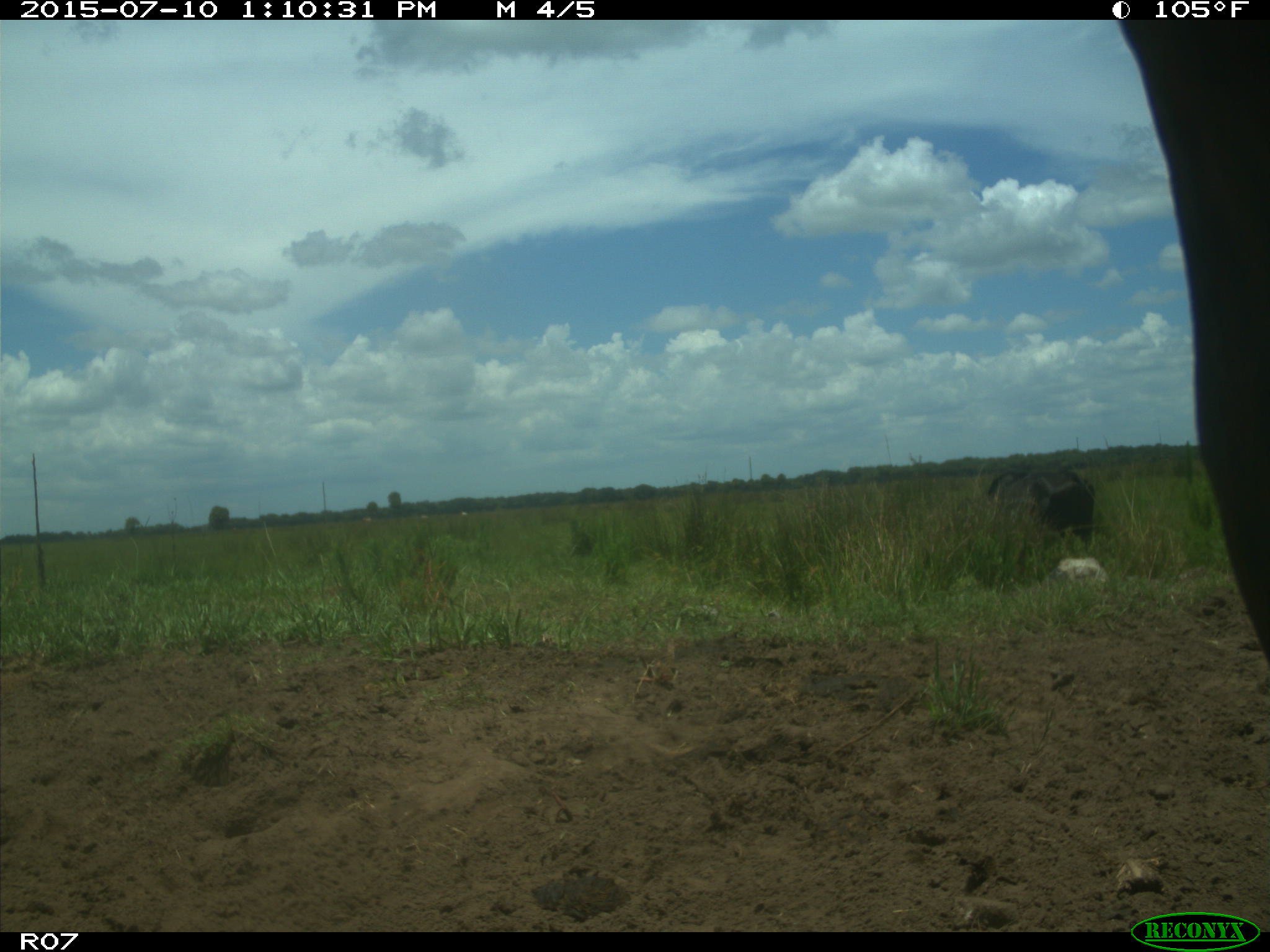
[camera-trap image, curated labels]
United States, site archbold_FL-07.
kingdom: Animalia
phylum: Chordata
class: Mammalia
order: Artiodactyla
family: Bovidae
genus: Bos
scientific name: Bos taurus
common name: domestic cow